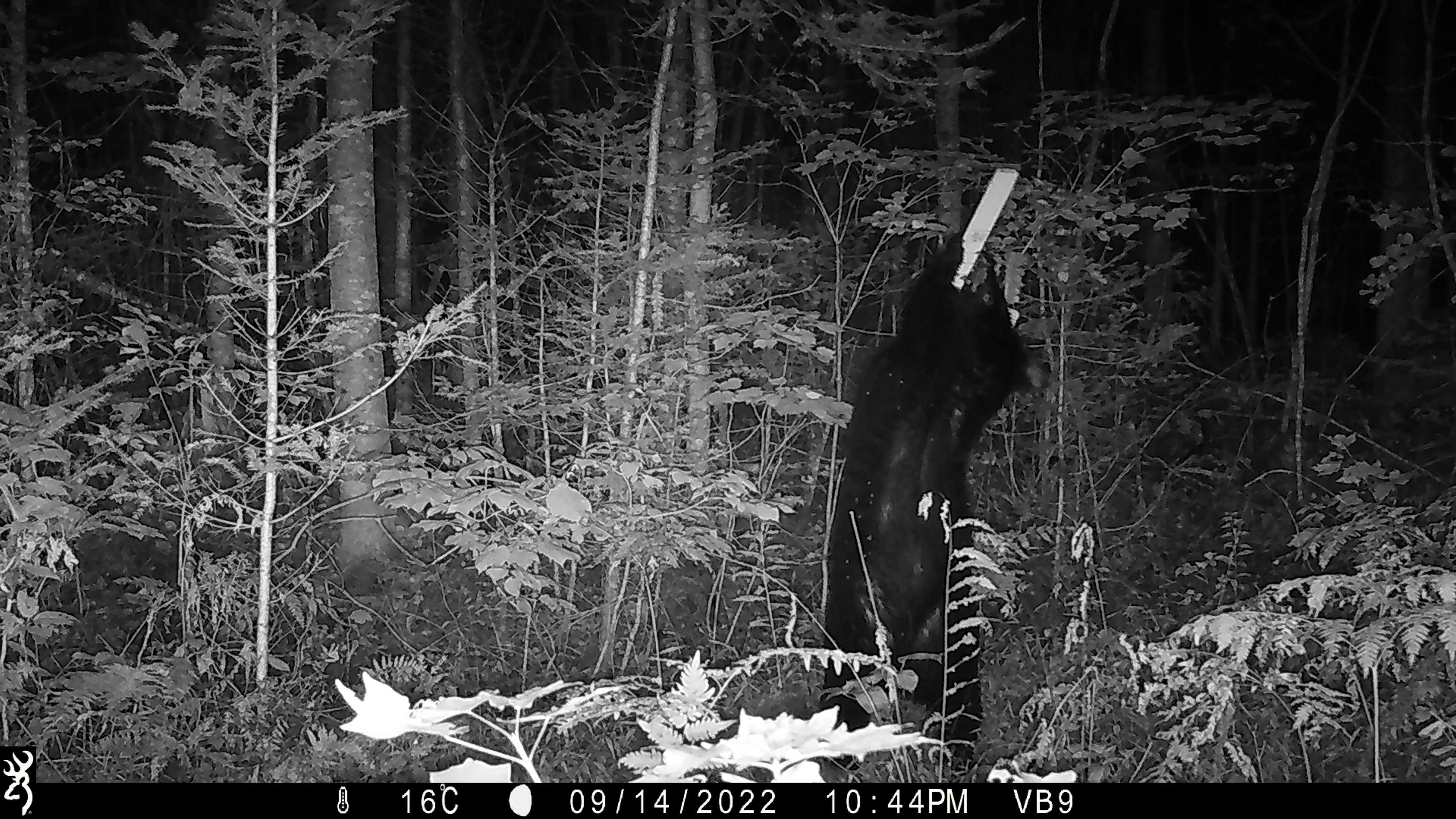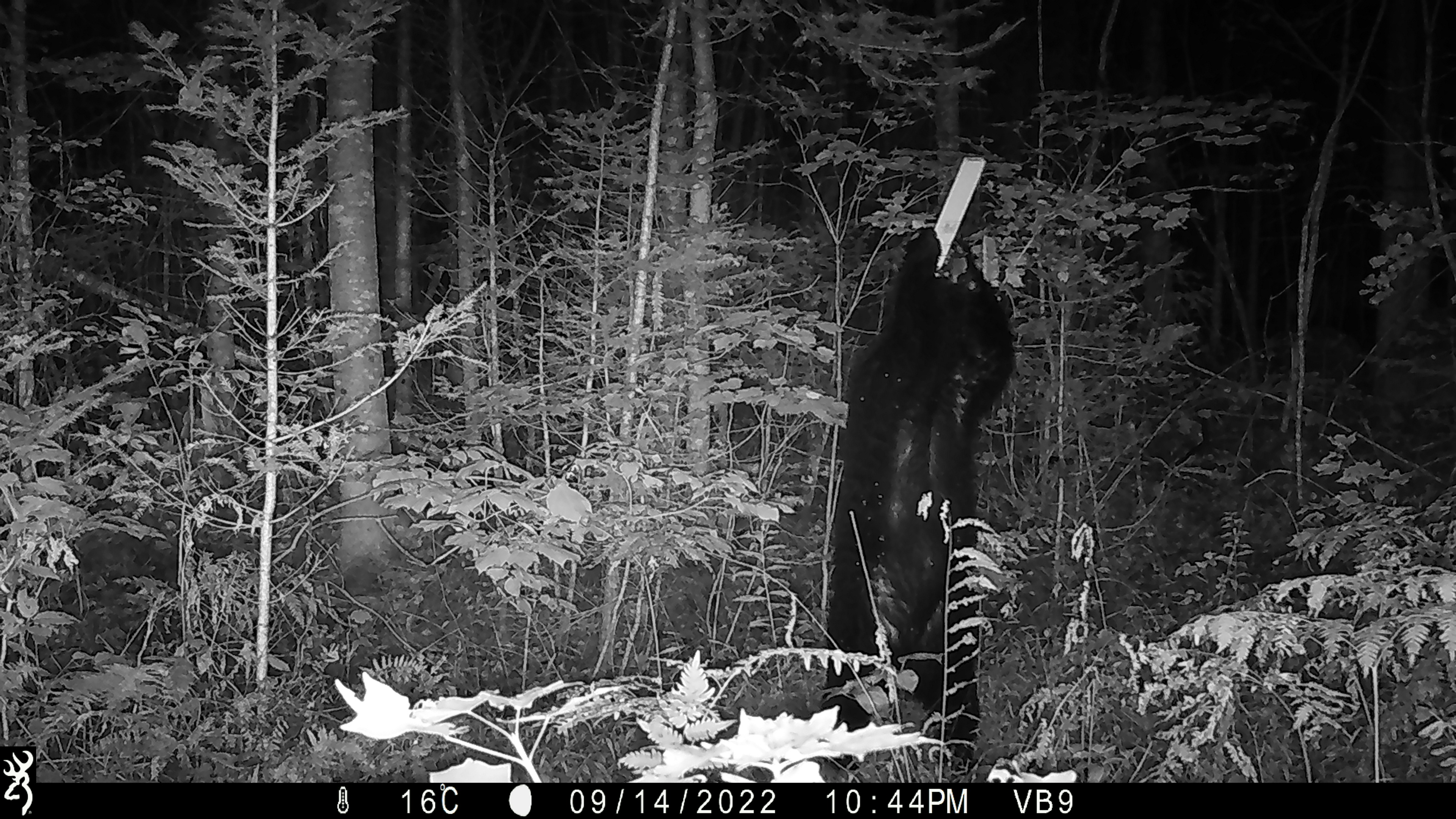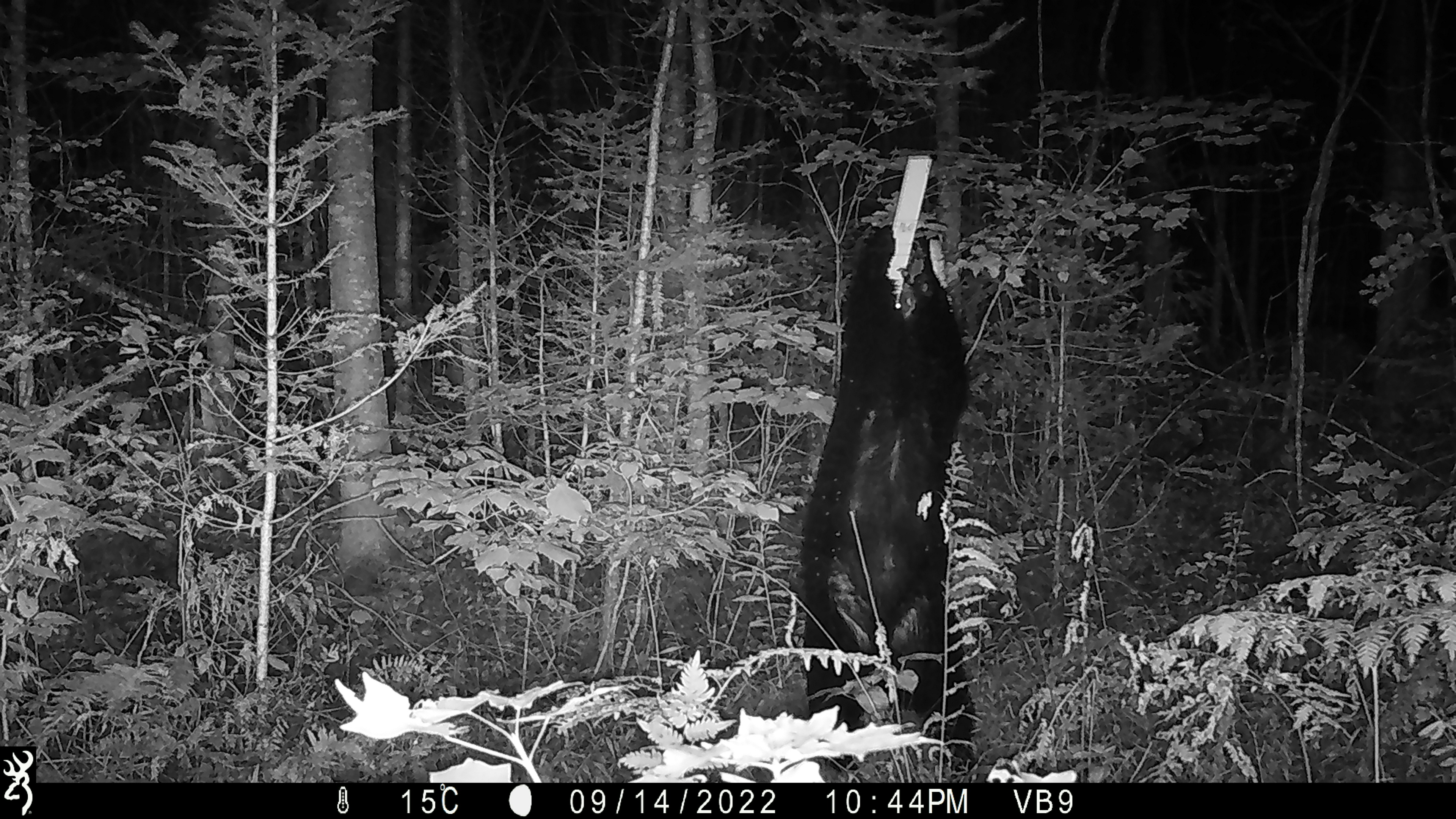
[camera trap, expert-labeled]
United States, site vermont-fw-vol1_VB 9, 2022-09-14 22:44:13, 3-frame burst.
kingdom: Animalia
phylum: Chordata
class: Mammalia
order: Carnivora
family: Ursidae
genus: Ursus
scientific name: Ursus americanus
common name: black bear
Black bear (Ursus americanus).